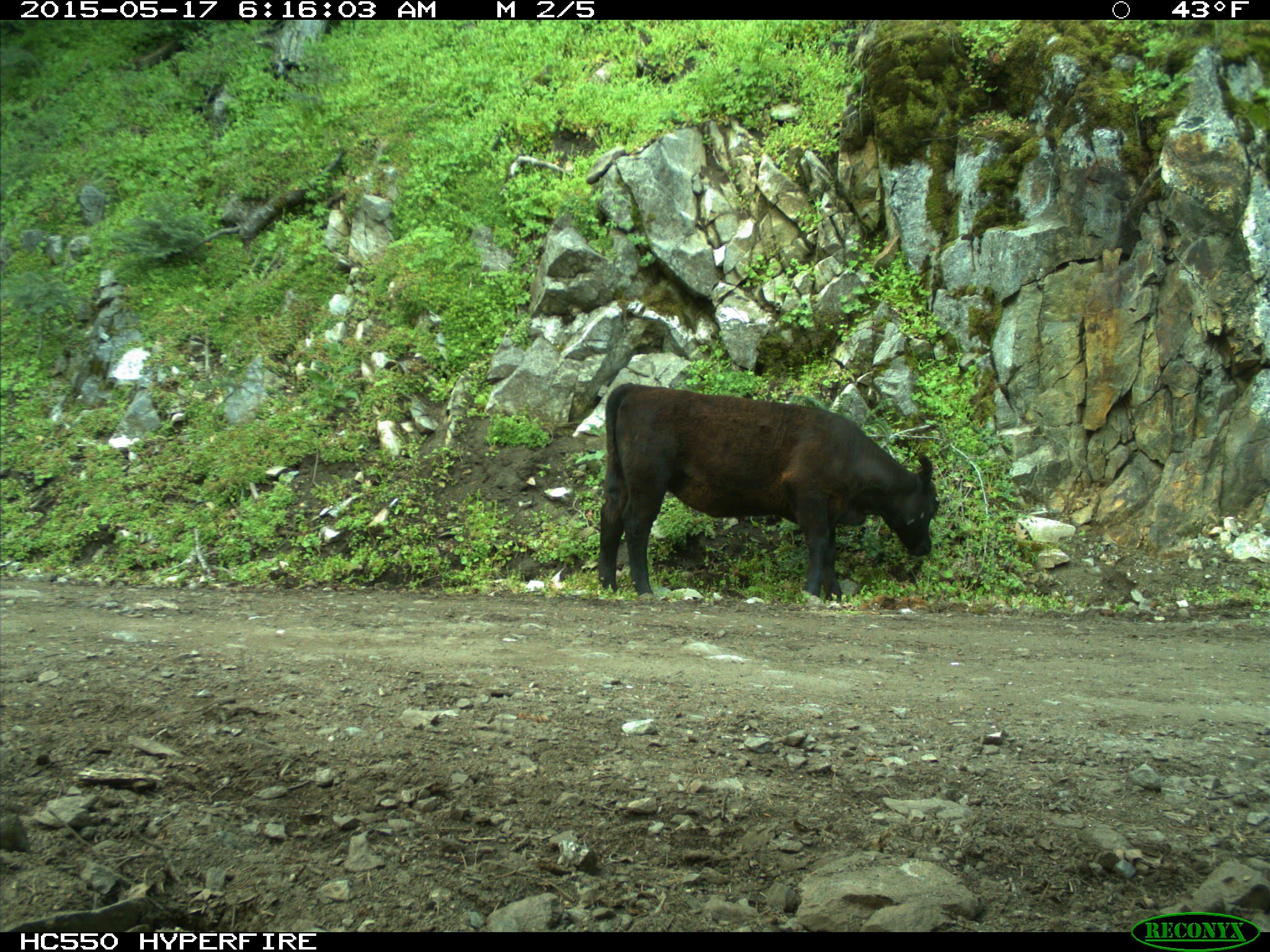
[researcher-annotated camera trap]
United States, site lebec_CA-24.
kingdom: Animalia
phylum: Chordata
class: Mammalia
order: Artiodactyla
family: Bovidae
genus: Bos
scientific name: Bos taurus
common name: domestic cow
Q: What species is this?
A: Bos taurus (domestic cow).